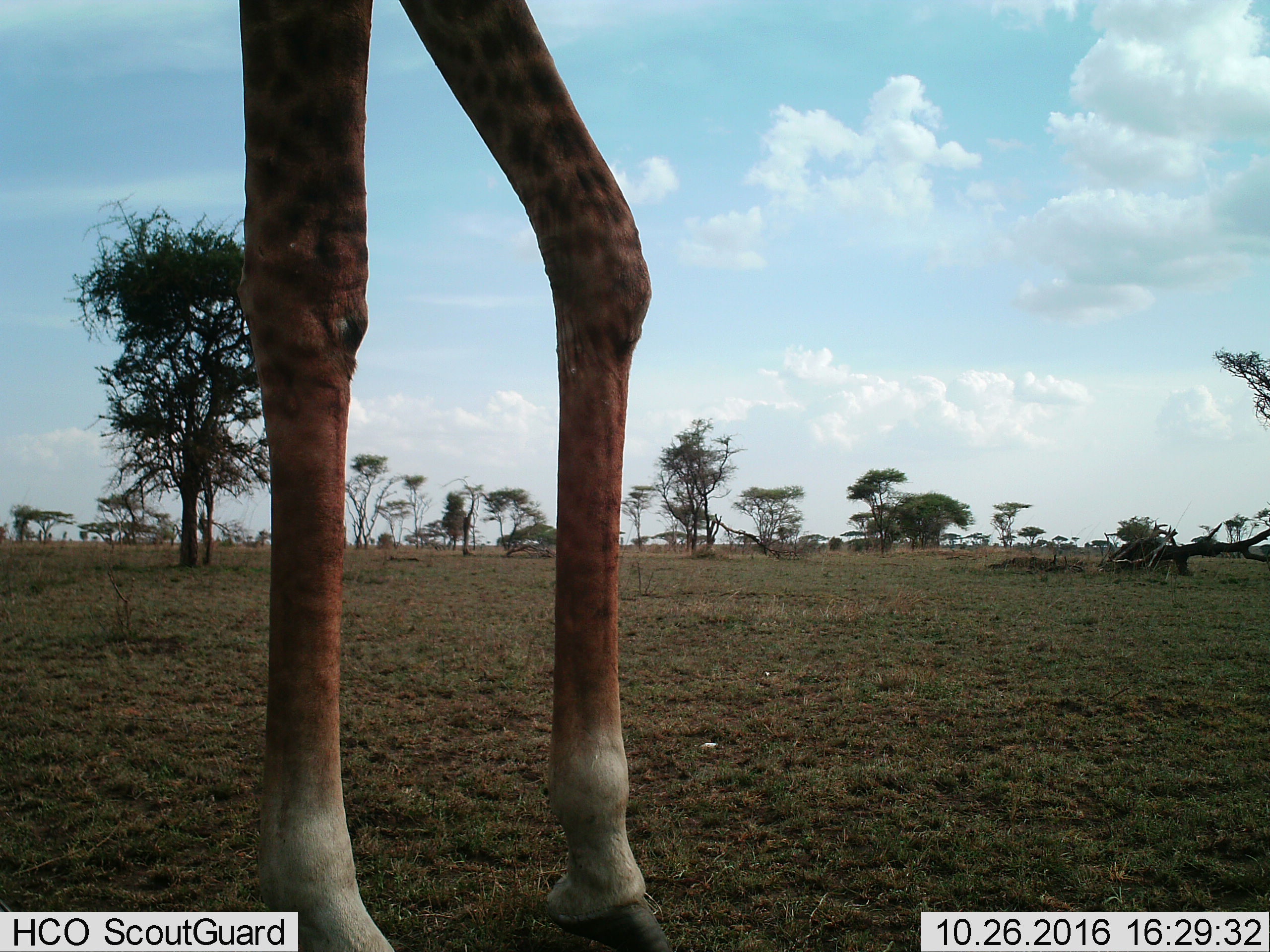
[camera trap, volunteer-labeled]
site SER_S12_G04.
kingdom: Animalia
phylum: Chordata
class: Mammalia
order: Artiodactyla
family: Giraffidae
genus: Giraffa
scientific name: Giraffa camelopardalis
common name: giraffe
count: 1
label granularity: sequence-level